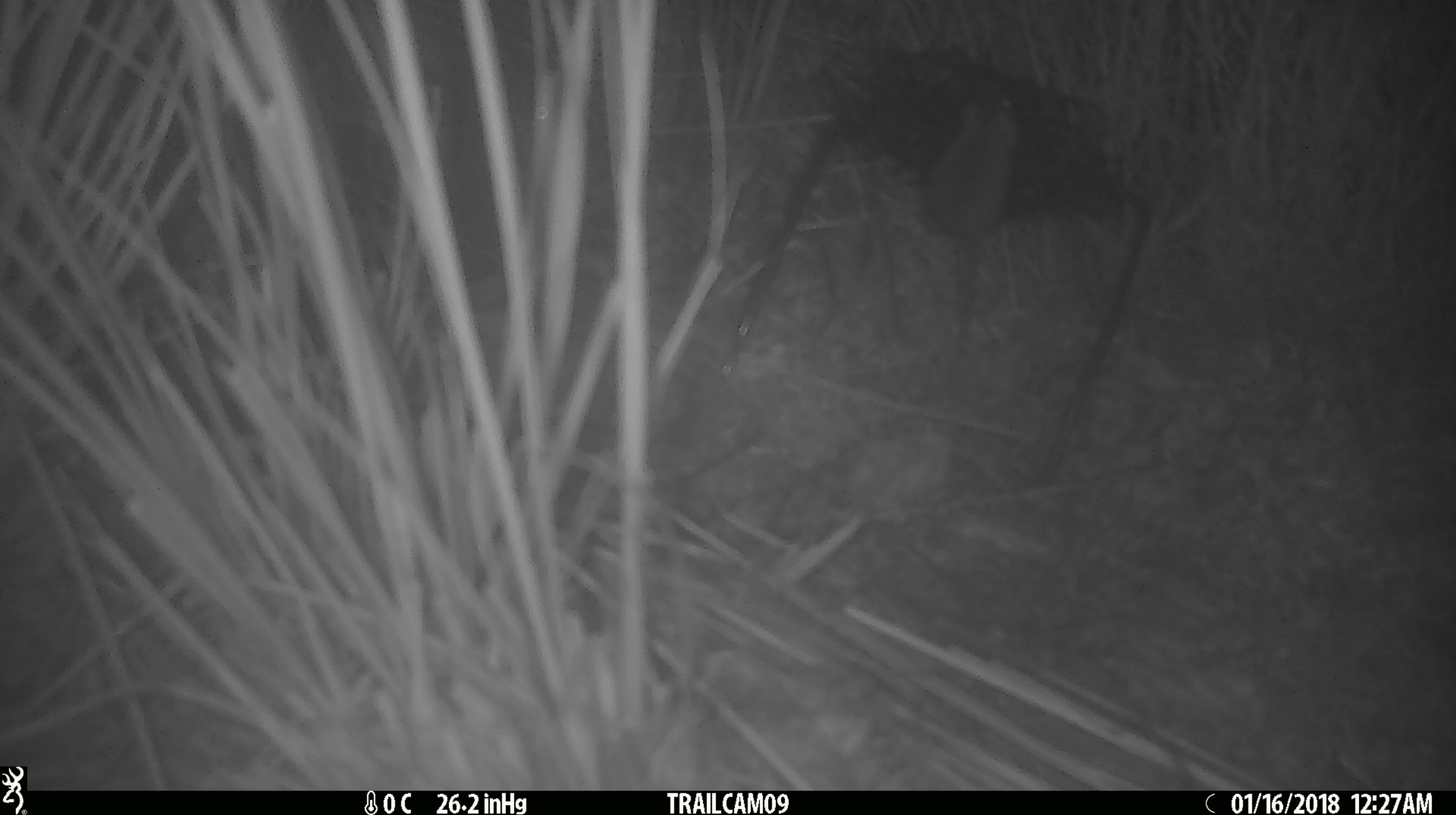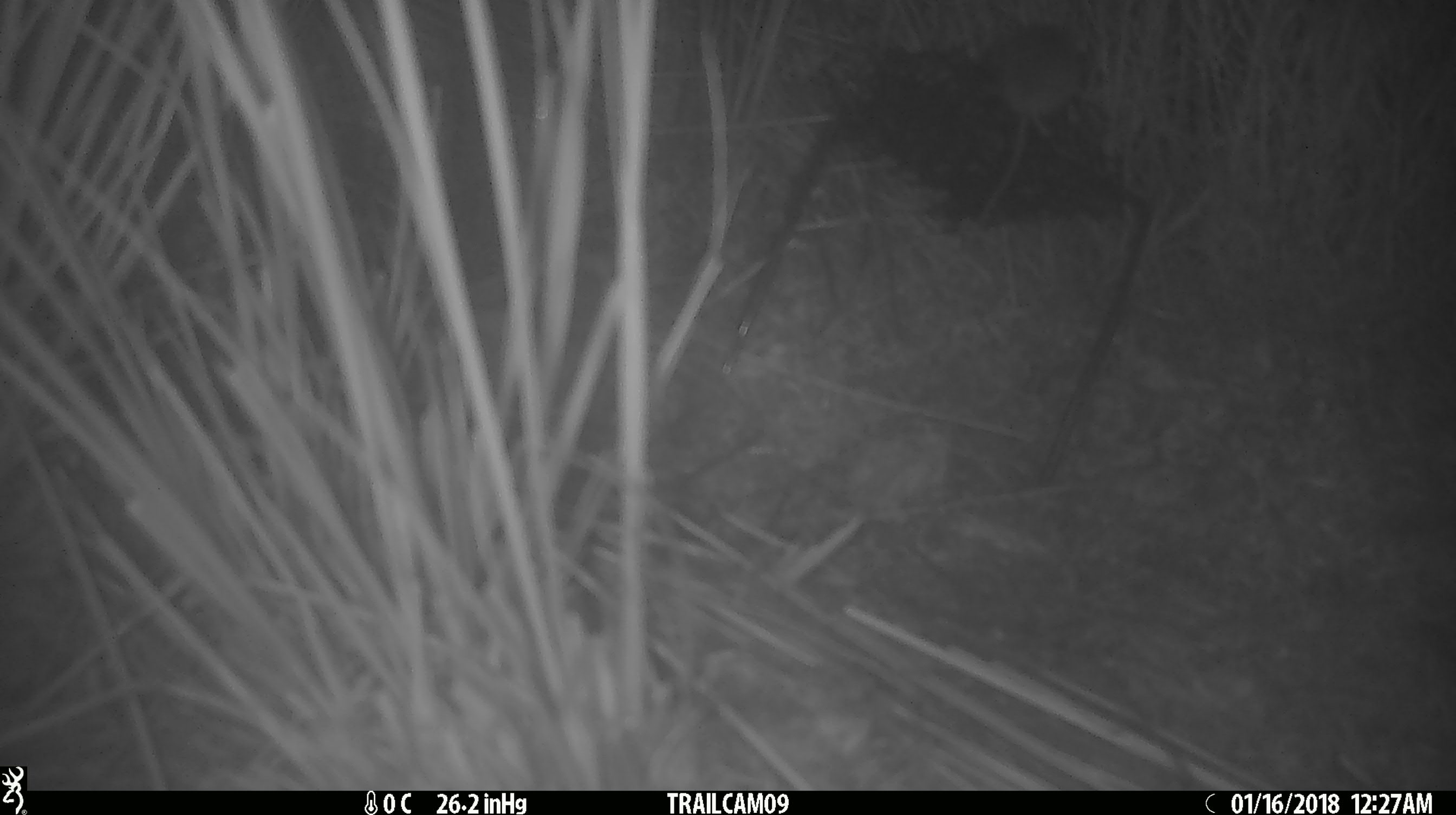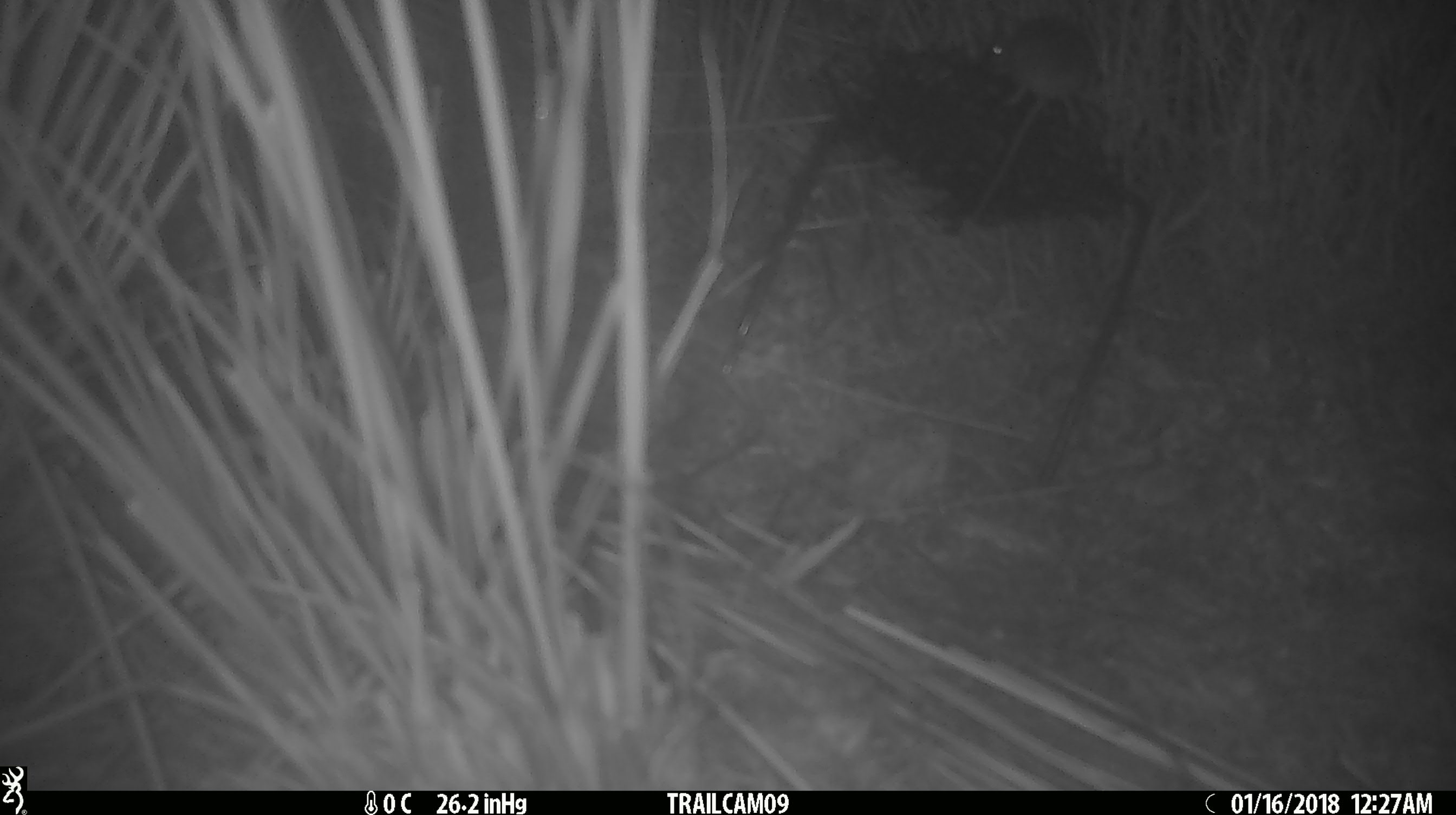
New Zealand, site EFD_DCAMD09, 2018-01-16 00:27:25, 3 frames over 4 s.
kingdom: Animalia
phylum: Chordata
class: Mammalia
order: Rodentia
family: Muridae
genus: Mus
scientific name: Mus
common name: mouse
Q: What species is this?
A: Mouse (Mus).